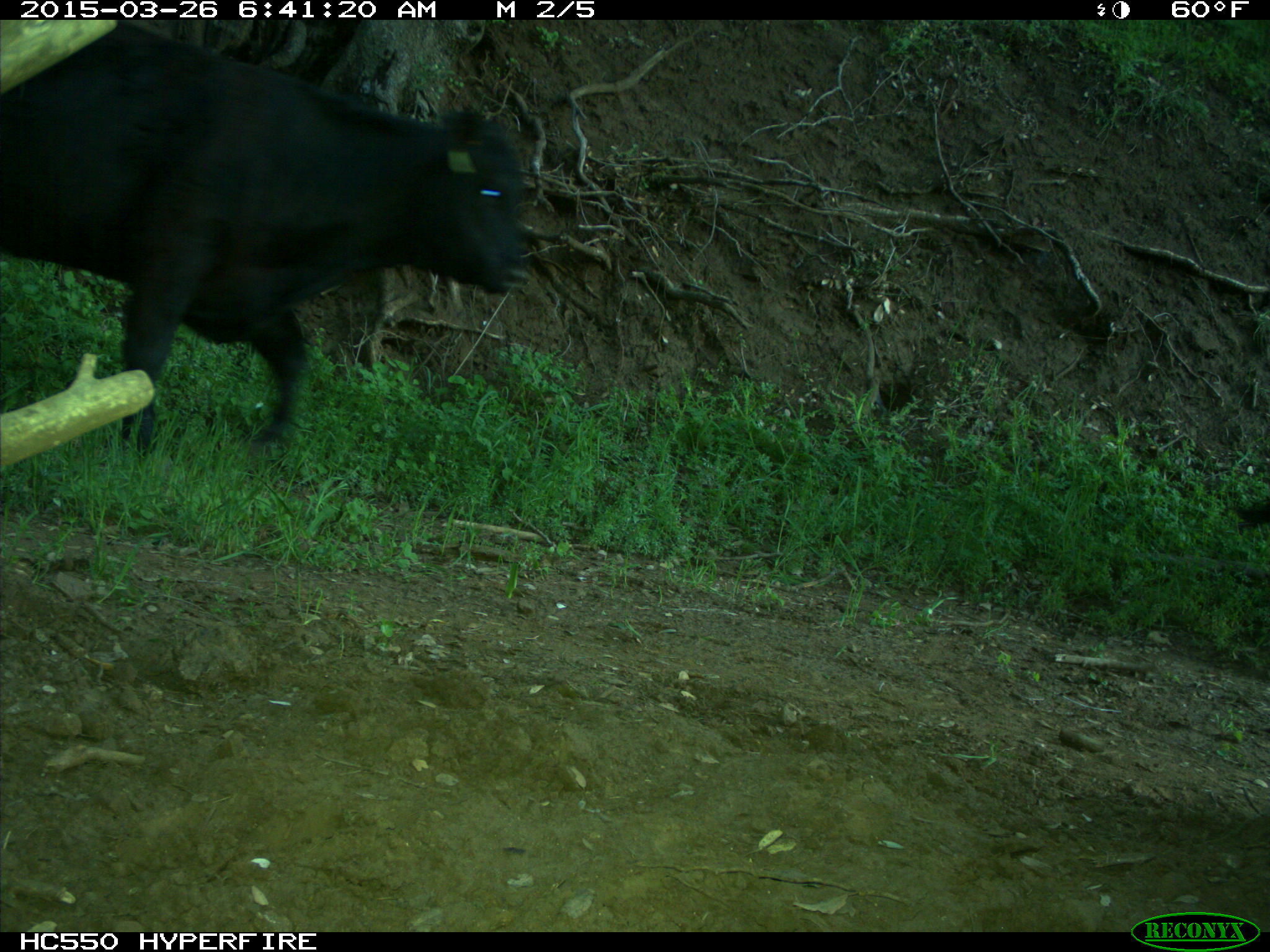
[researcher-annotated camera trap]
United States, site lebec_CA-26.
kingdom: Animalia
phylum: Chordata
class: Mammalia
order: Artiodactyla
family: Bovidae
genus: Bos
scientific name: Bos taurus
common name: domestic cow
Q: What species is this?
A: Bos taurus (domestic cow).